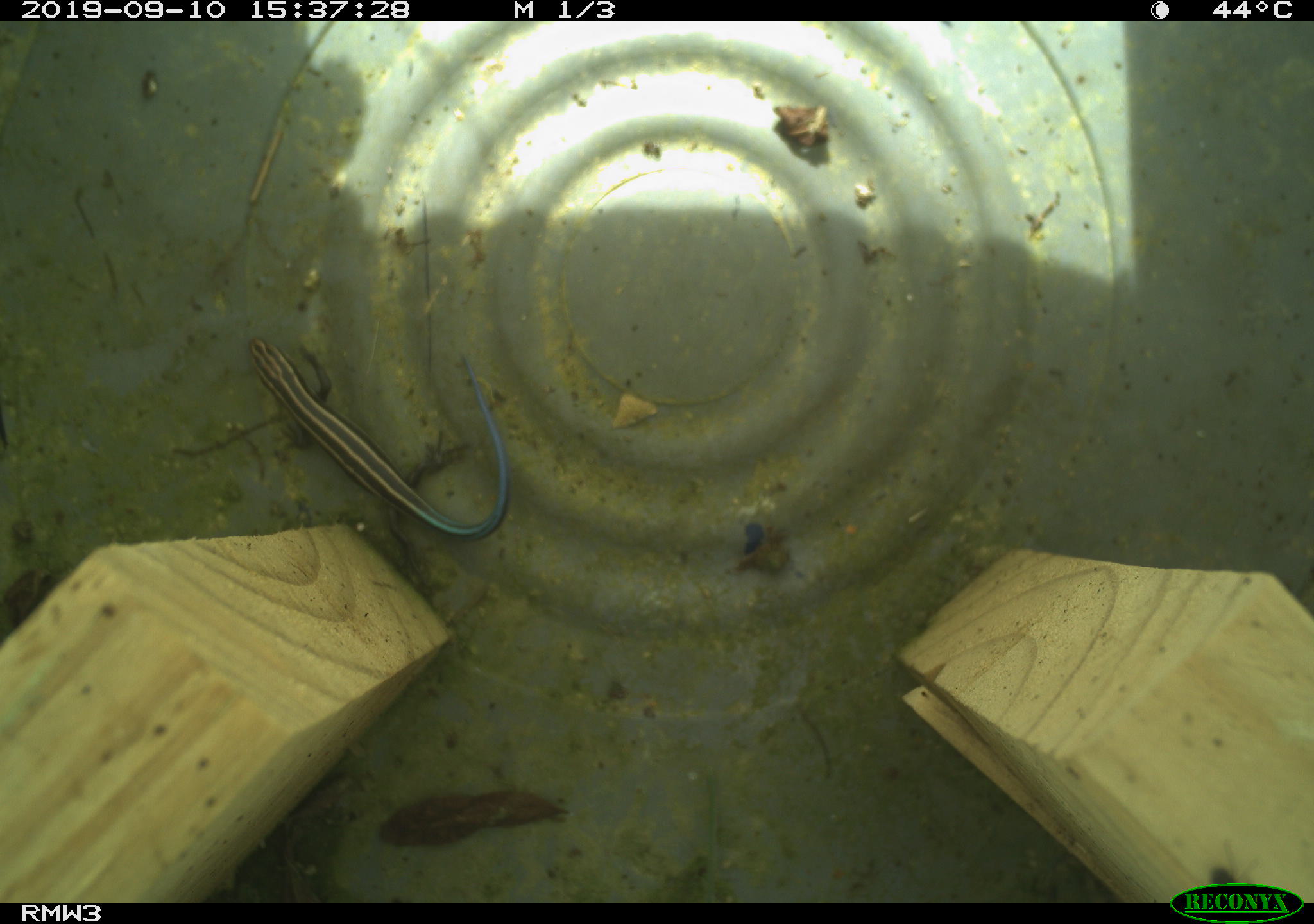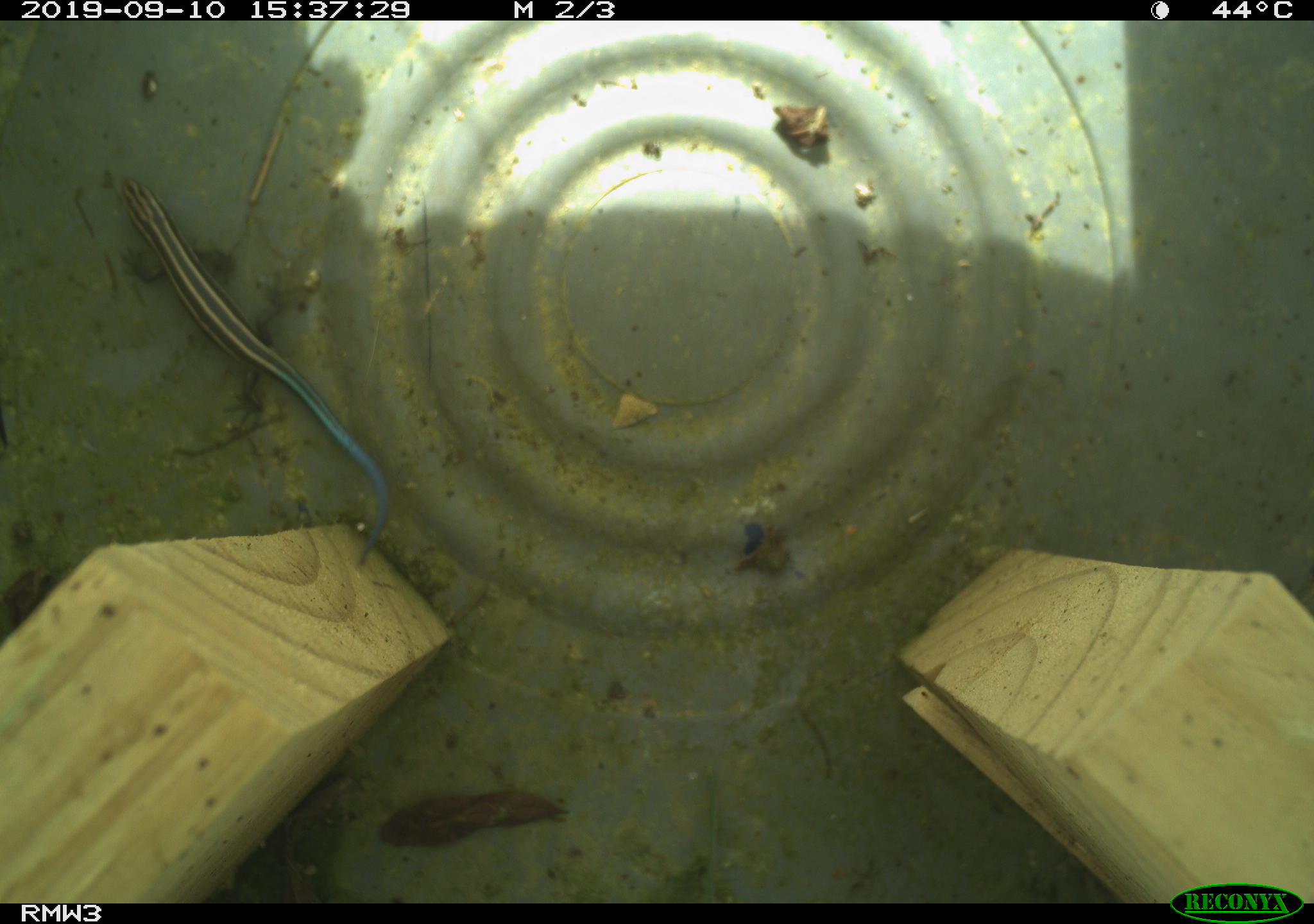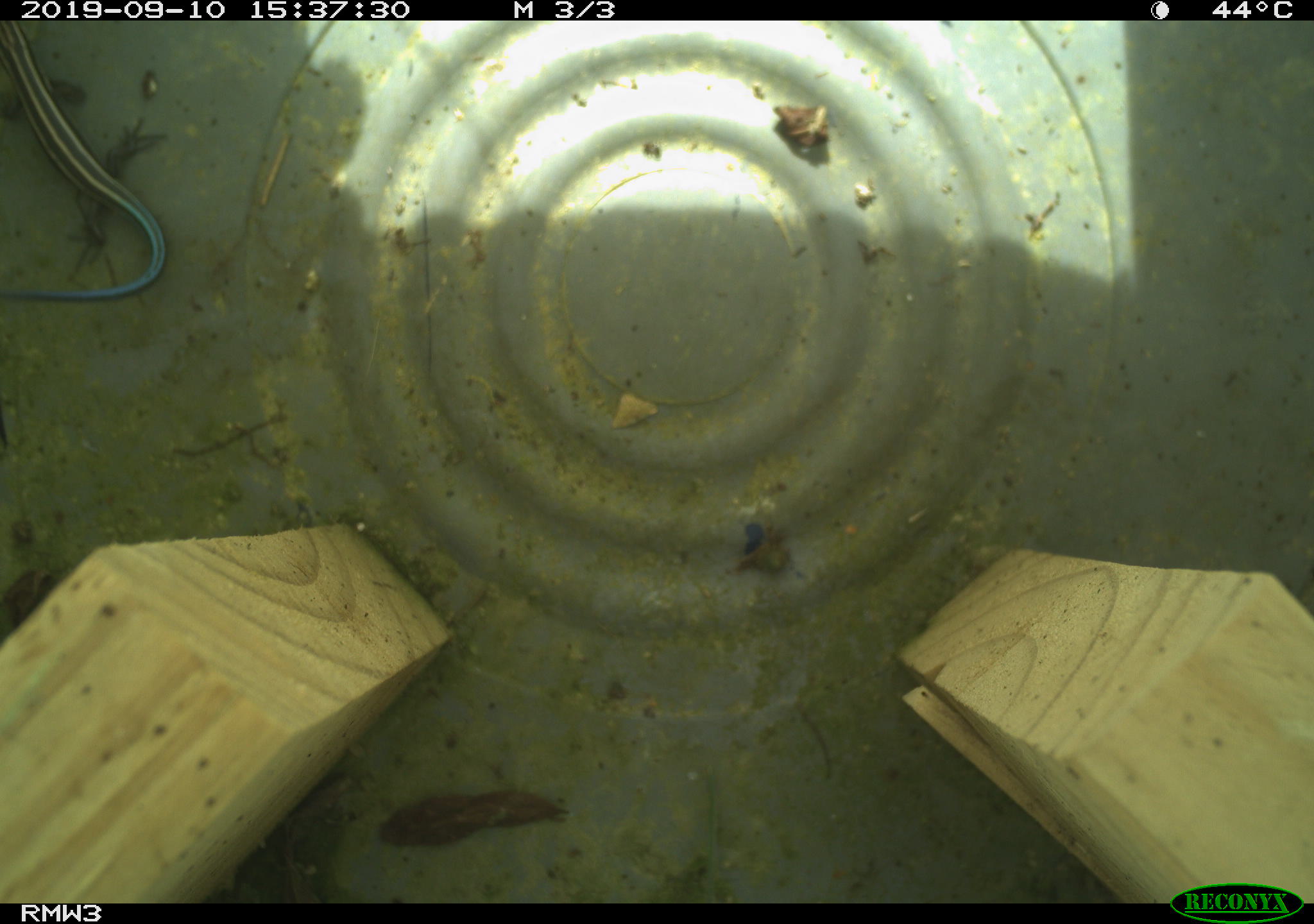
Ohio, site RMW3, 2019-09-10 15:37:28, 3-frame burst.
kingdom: Animalia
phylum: Chordata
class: Reptilia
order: Squamata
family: Scincidae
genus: Plestiodon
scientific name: Plestiodon fasciatus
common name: common five-lined skink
Common five-lined skink (Plestiodon fasciatus).